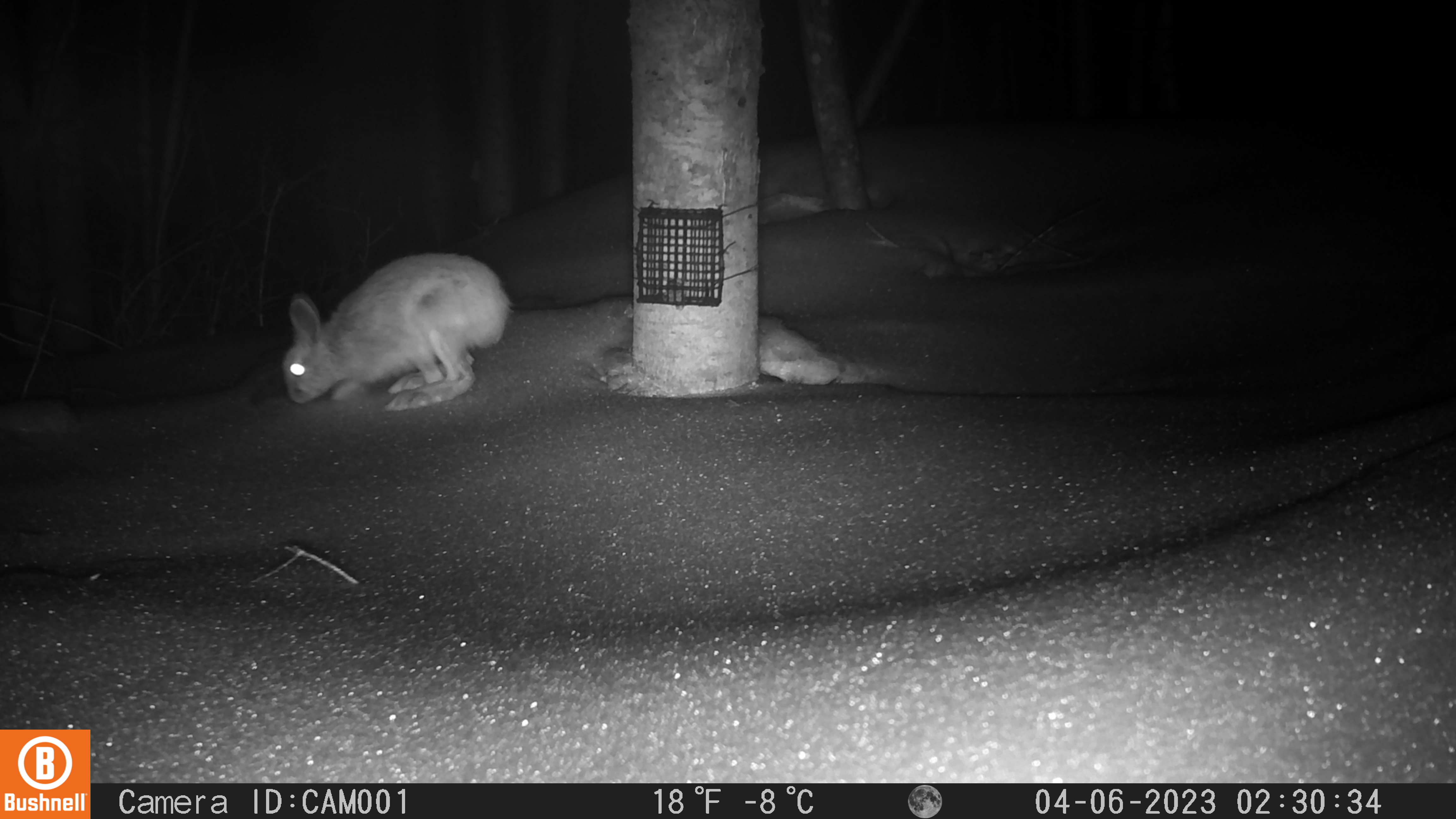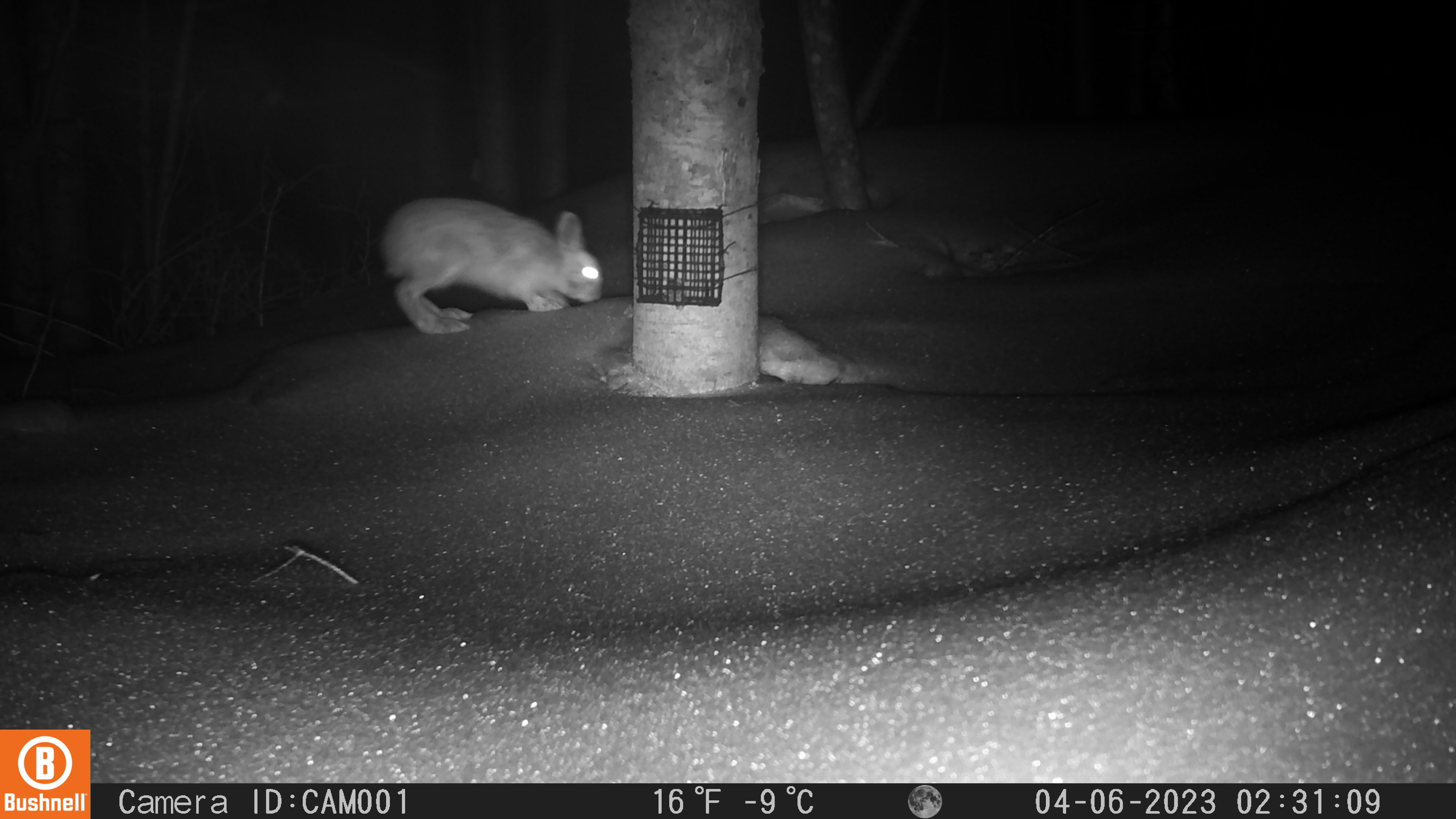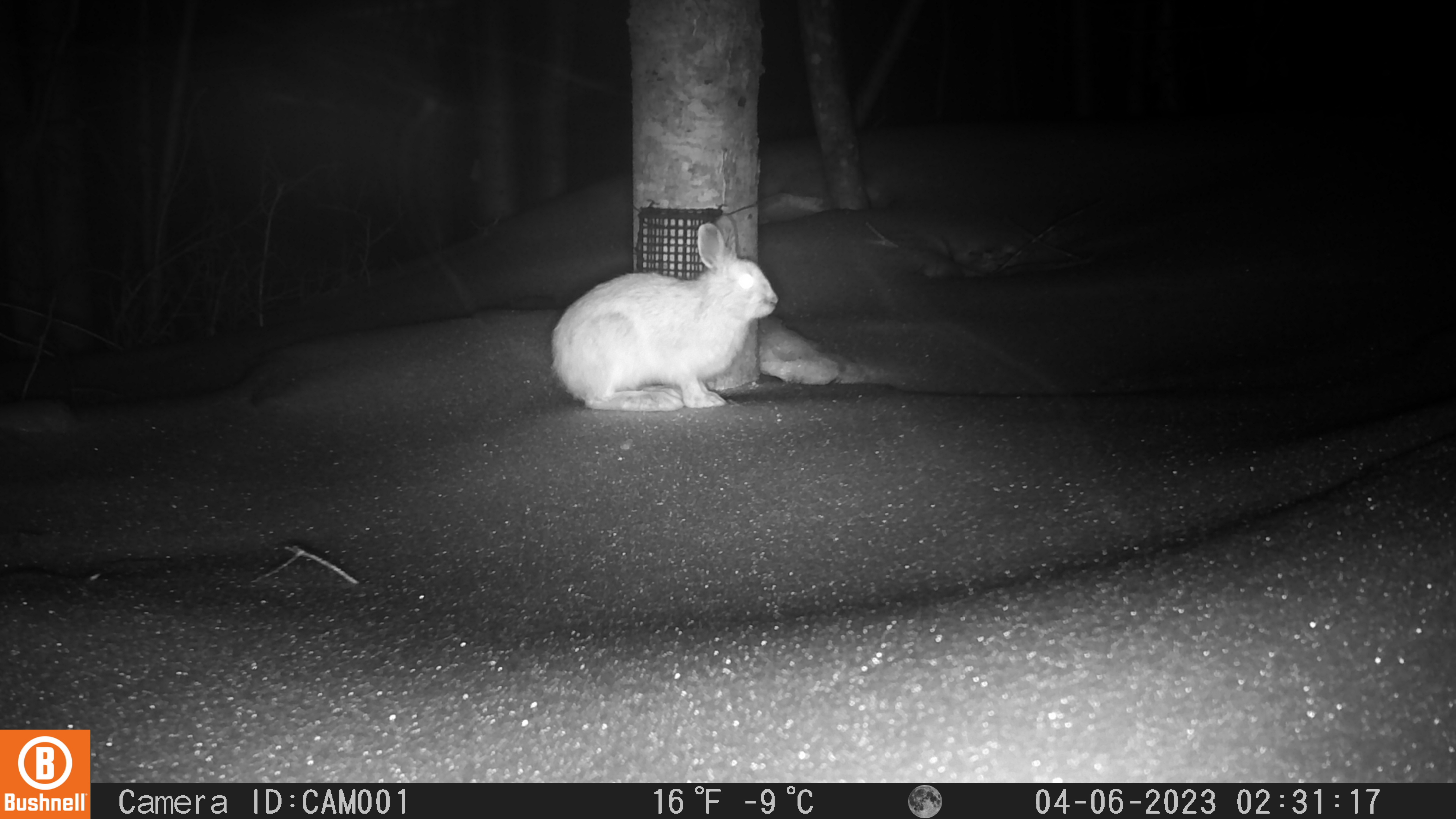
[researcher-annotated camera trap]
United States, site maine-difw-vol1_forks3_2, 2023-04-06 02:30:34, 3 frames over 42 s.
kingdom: Animalia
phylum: Chordata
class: Mammalia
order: Lagomorpha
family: Leporidae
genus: Lepus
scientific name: Lepus americanus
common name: snowshoe hare